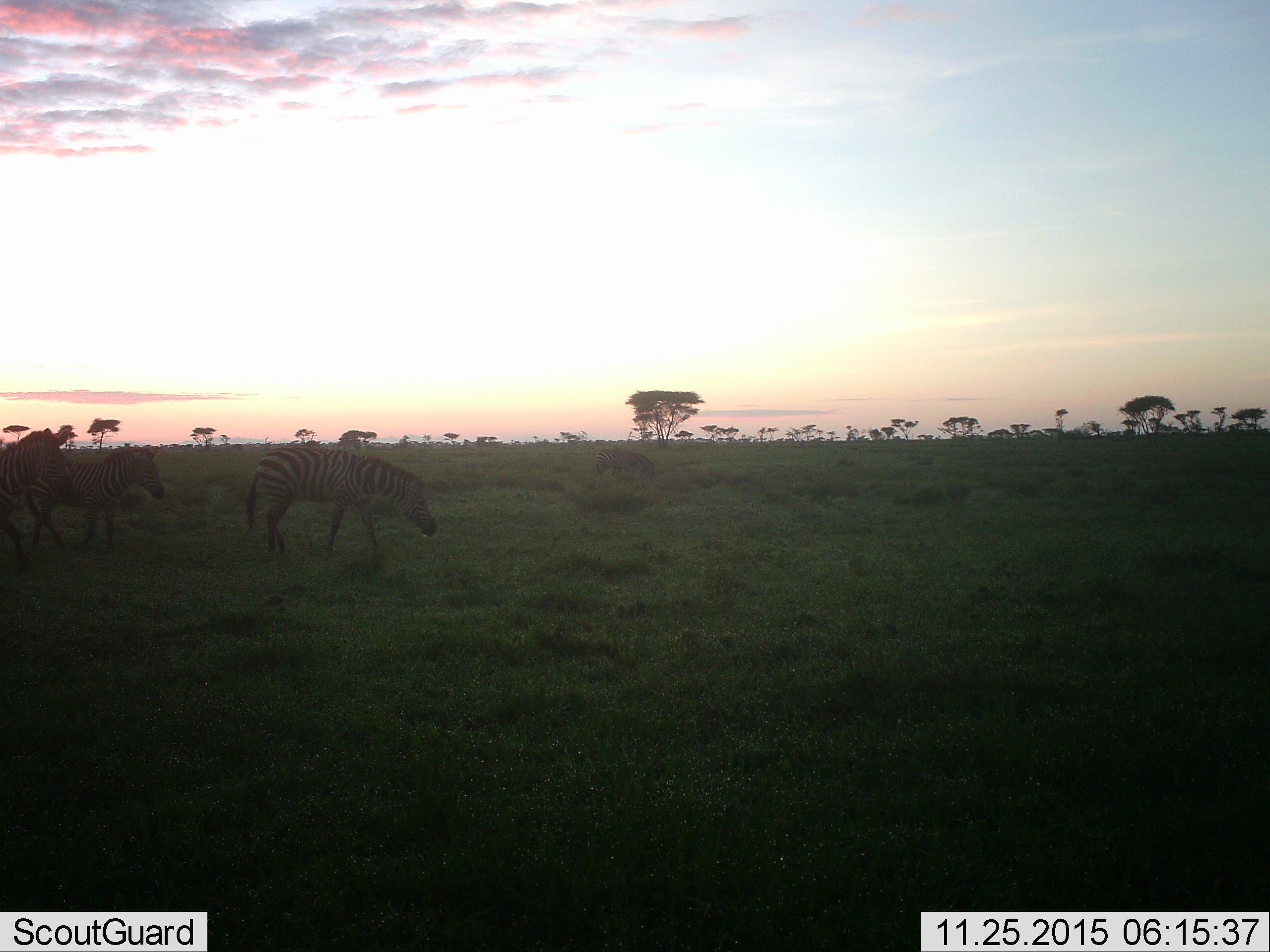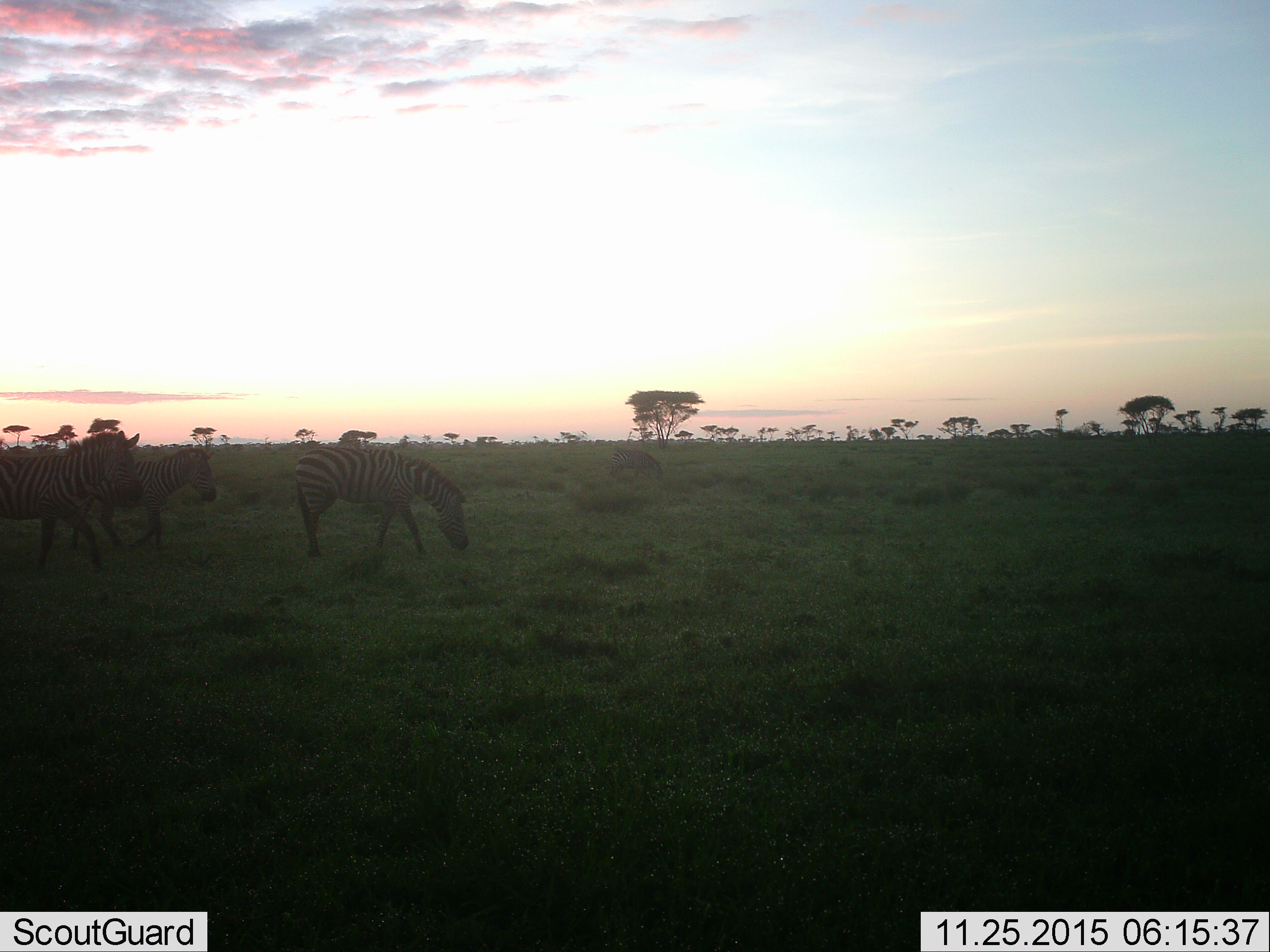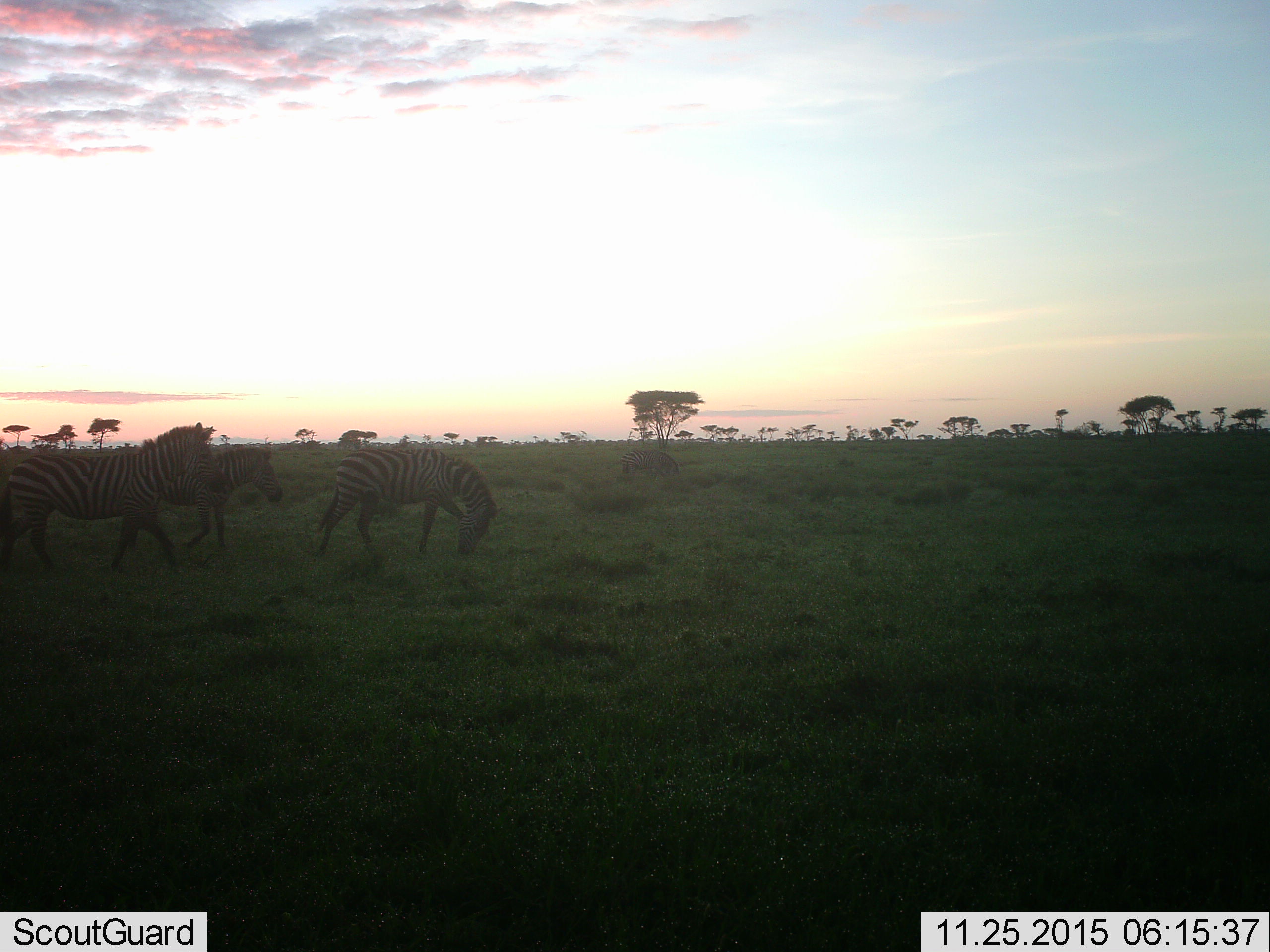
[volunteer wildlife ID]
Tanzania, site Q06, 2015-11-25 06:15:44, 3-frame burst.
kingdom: Animalia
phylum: Chordata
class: Mammalia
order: Perissodactyla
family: Equidae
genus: Equus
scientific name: Equus quagga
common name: plains zebra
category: zebra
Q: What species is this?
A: Zebra (plains zebra) (Equus quagga).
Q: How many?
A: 4.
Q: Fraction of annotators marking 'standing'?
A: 0%.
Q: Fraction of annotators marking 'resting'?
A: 0%.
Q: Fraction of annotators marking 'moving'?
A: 100%.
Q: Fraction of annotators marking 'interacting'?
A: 0%.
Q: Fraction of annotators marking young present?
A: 0%.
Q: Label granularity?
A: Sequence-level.